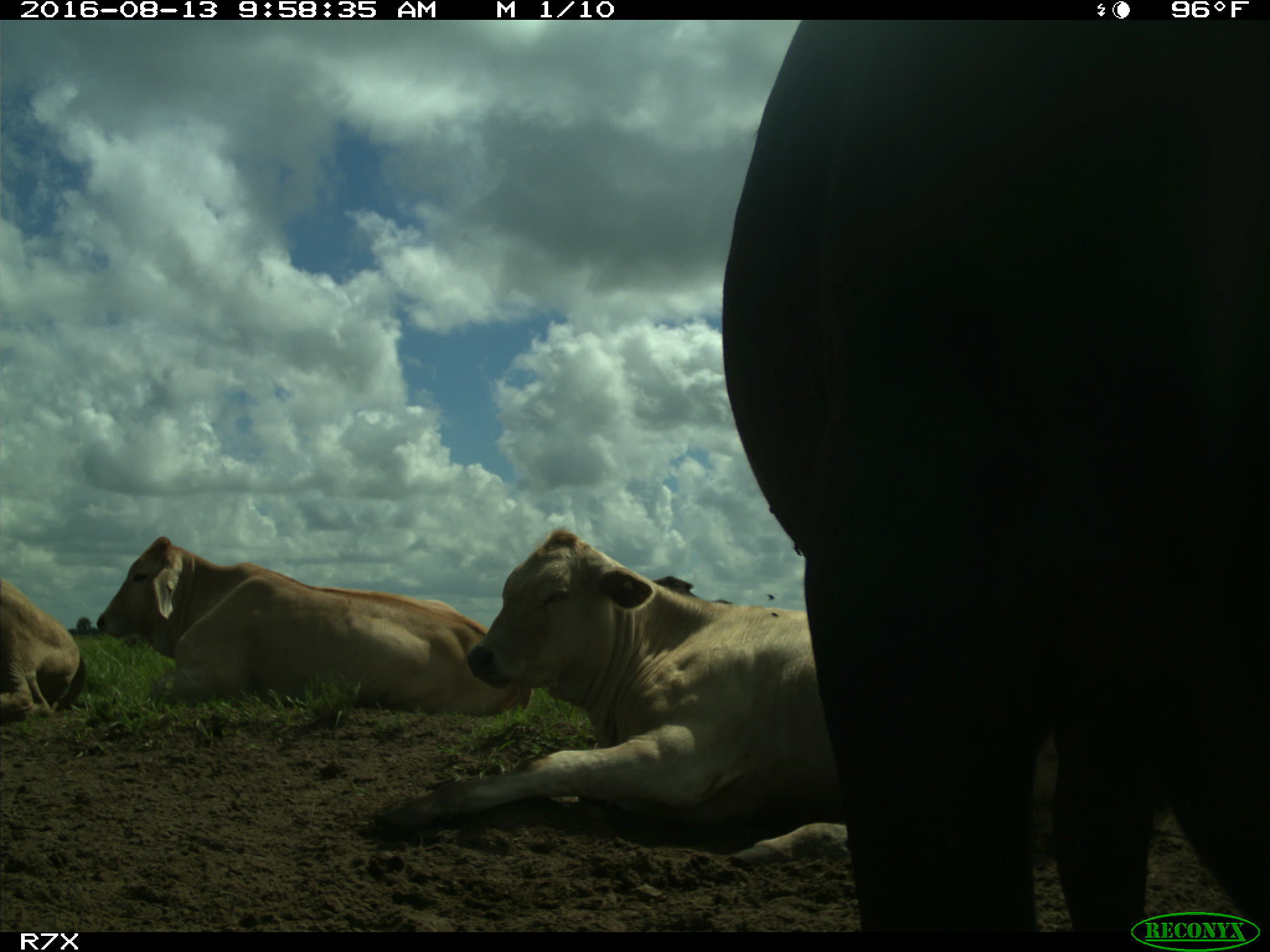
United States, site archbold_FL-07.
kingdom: Animalia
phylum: Chordata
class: Mammalia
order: Artiodactyla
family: Bovidae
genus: Bos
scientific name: Bos taurus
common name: domestic cow